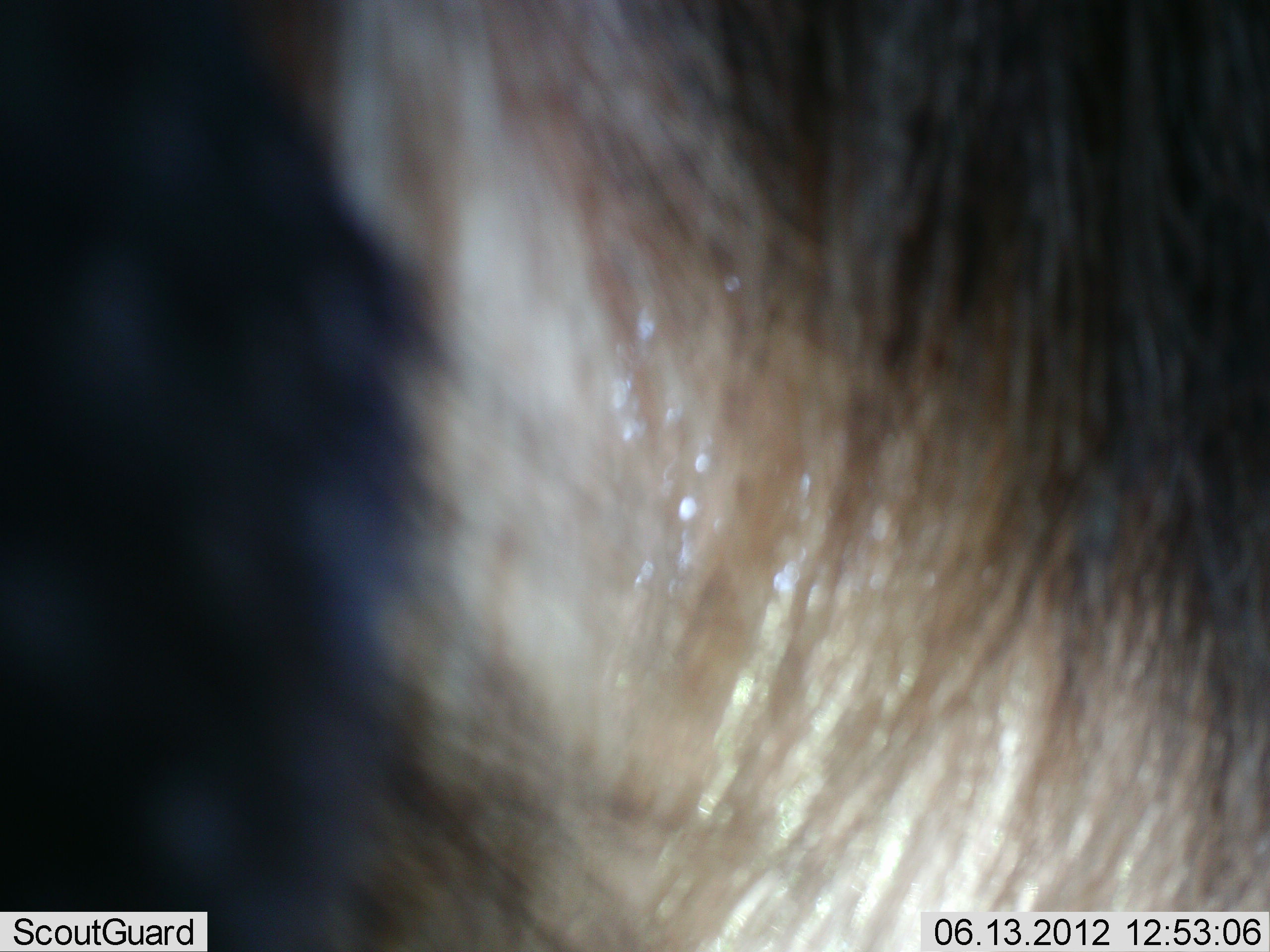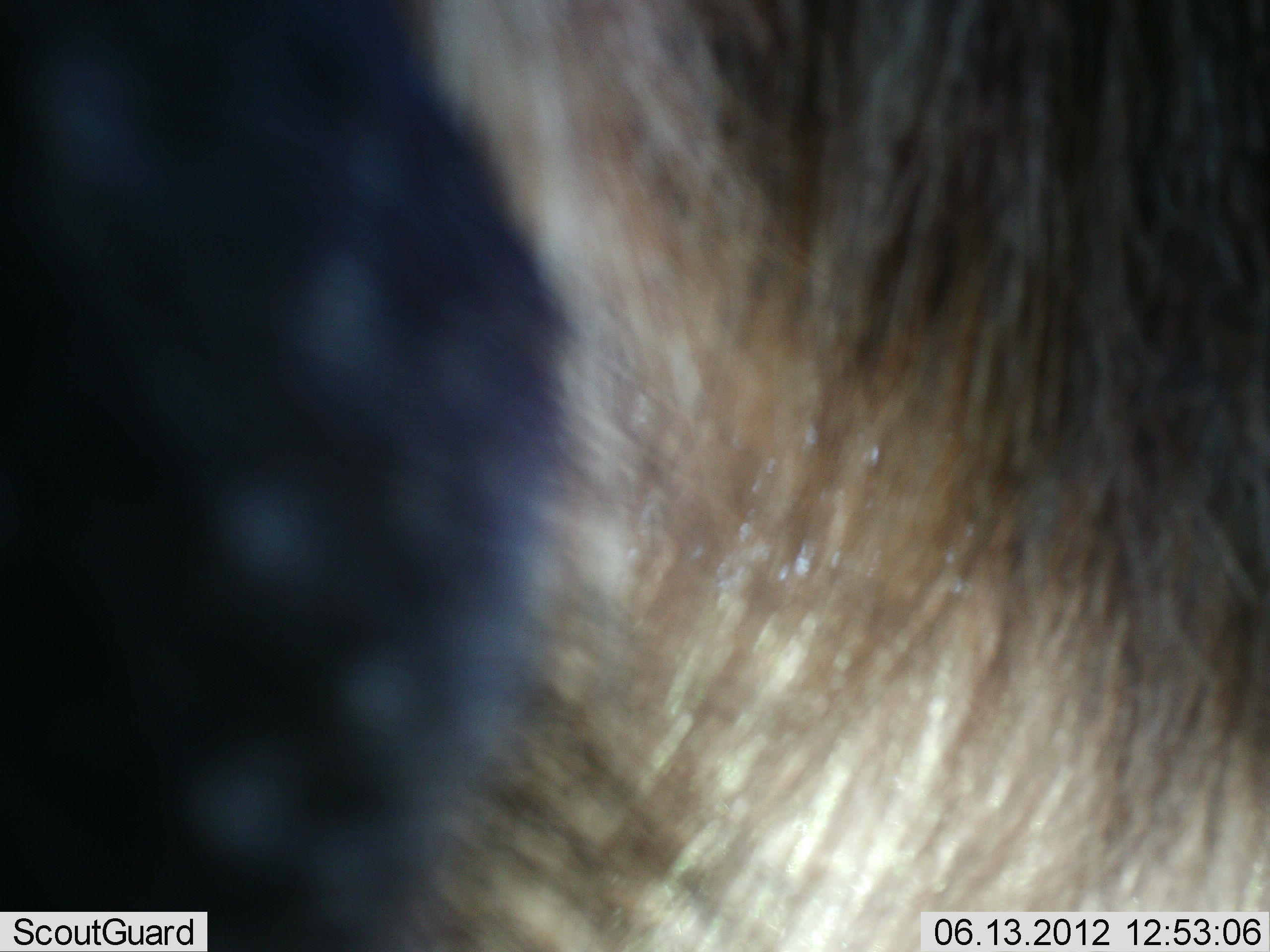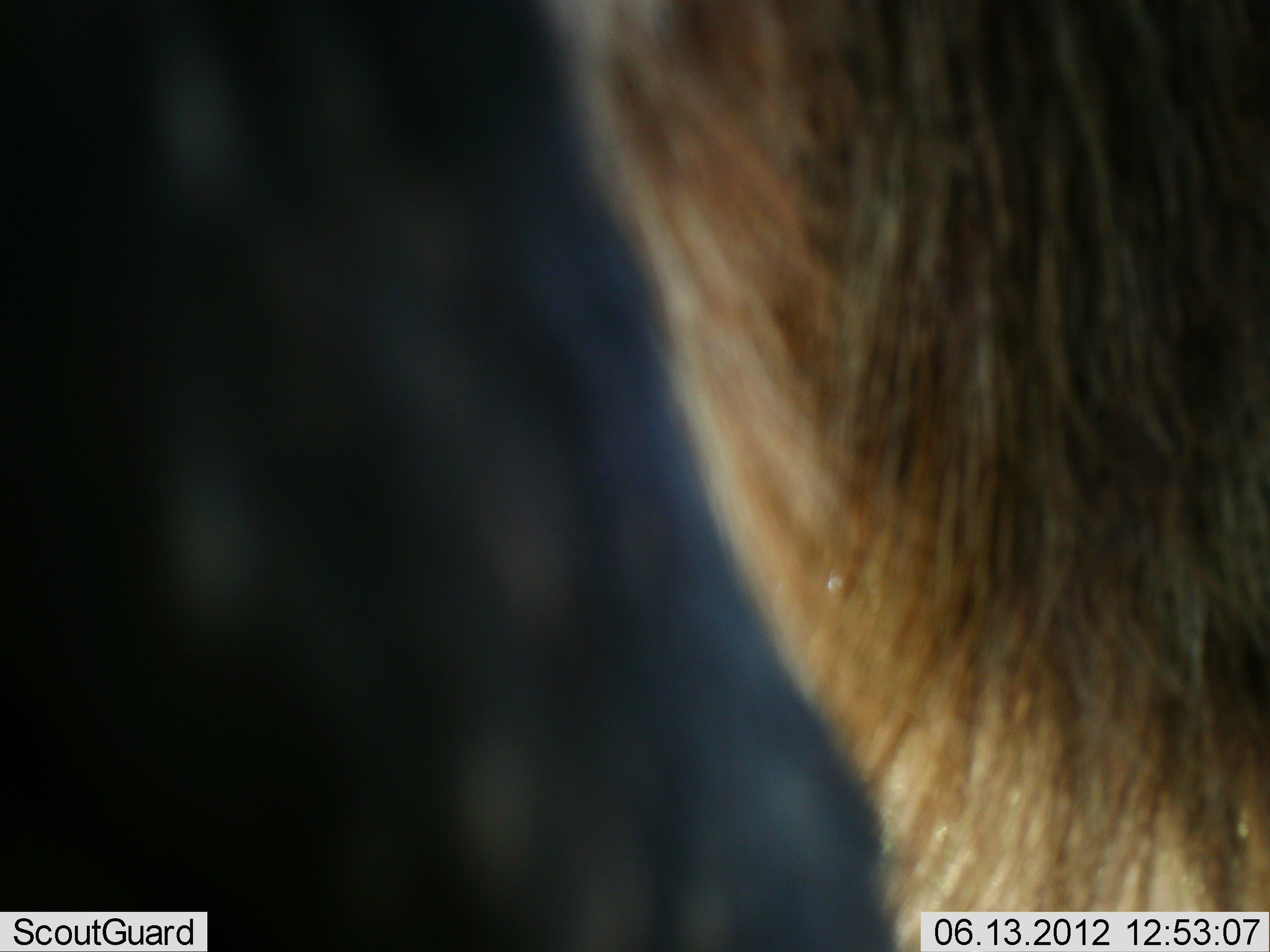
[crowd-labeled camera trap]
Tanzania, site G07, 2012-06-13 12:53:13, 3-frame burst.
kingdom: Animalia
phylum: Chordata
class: Mammalia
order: Artiodactyla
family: Bovidae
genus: Connochaetes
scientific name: Connochaetes taurinus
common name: blue wildebeest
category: wildebeest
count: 1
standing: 100%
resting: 0%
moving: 0%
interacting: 0%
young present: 0%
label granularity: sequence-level